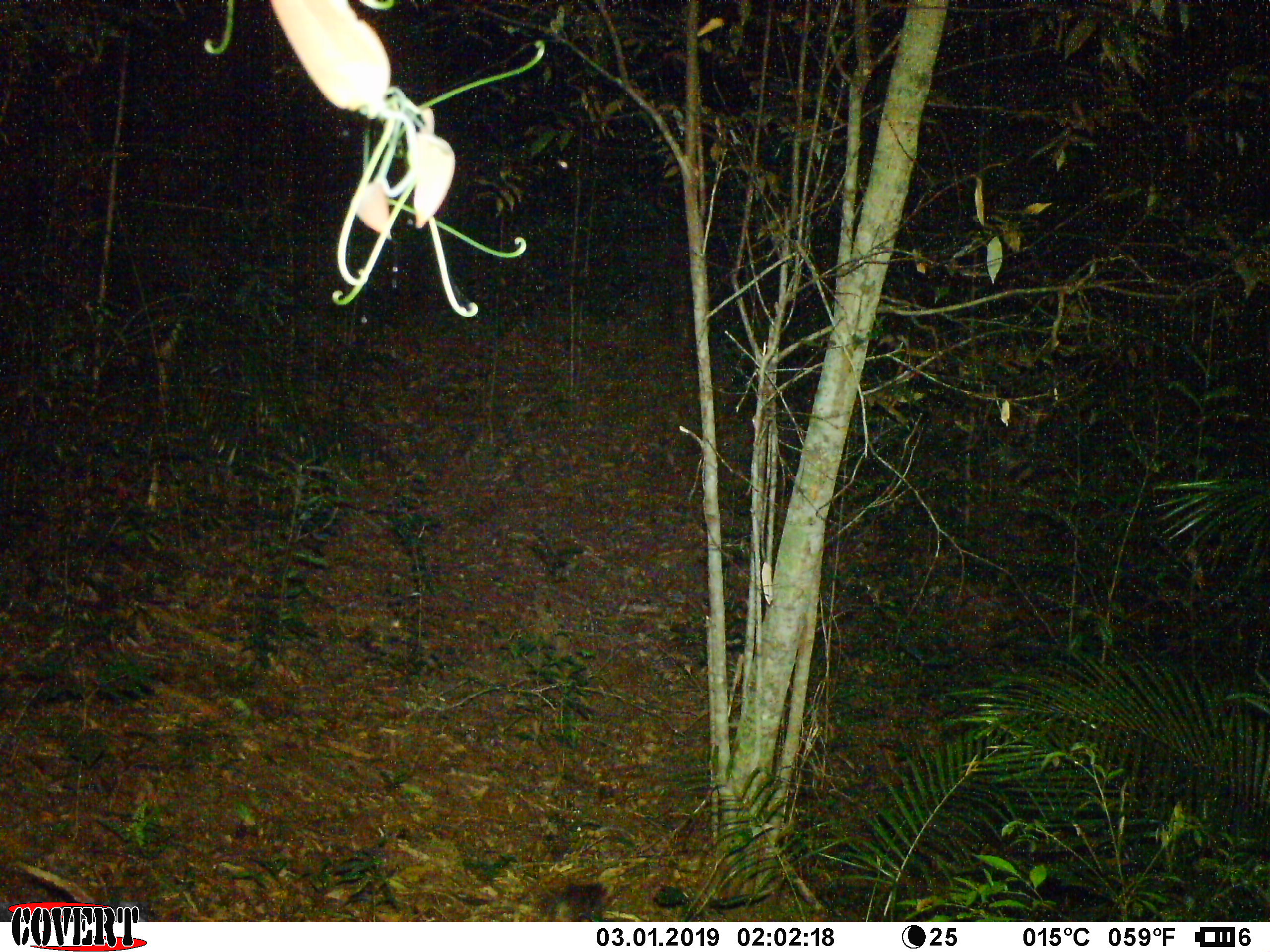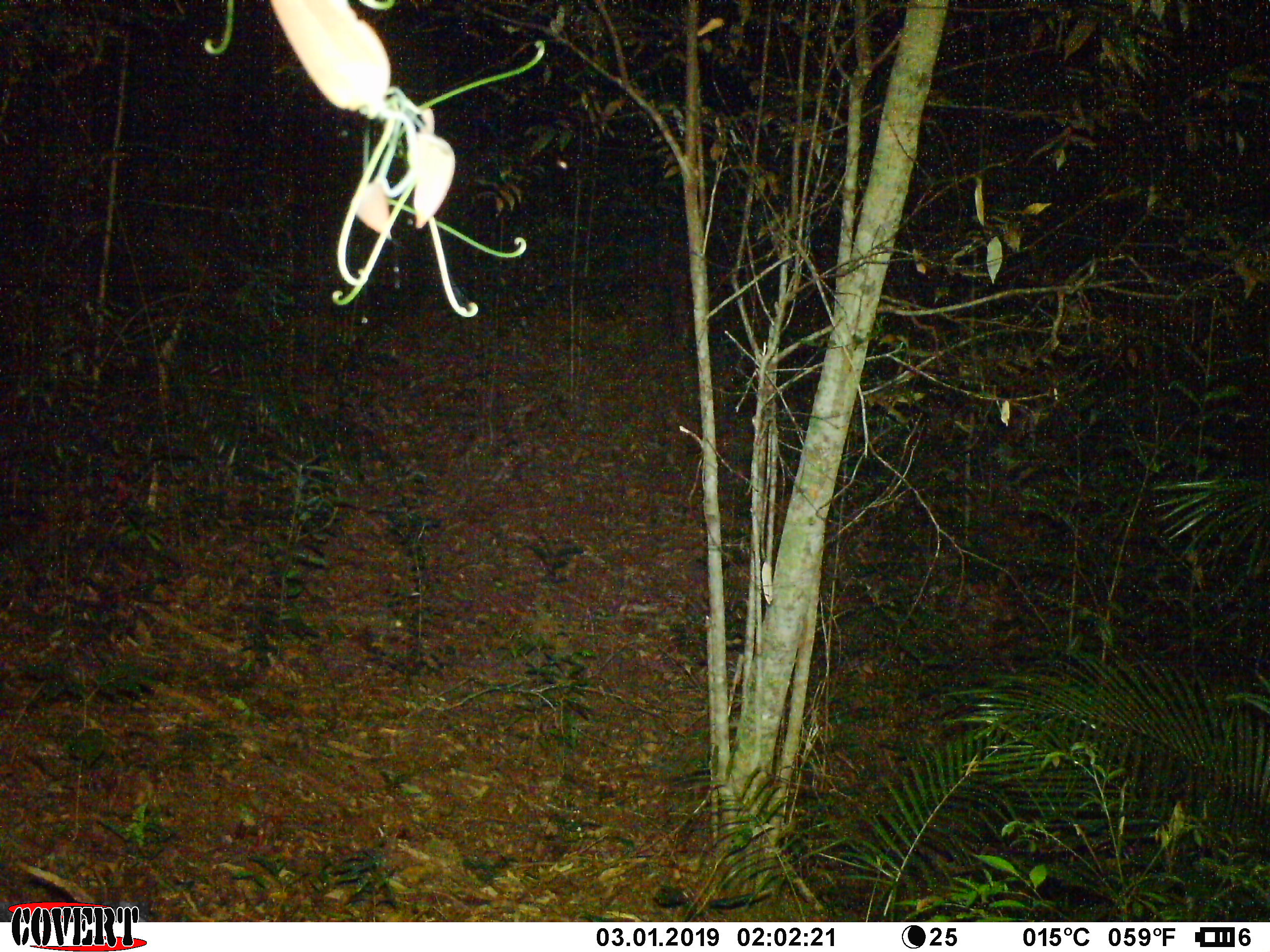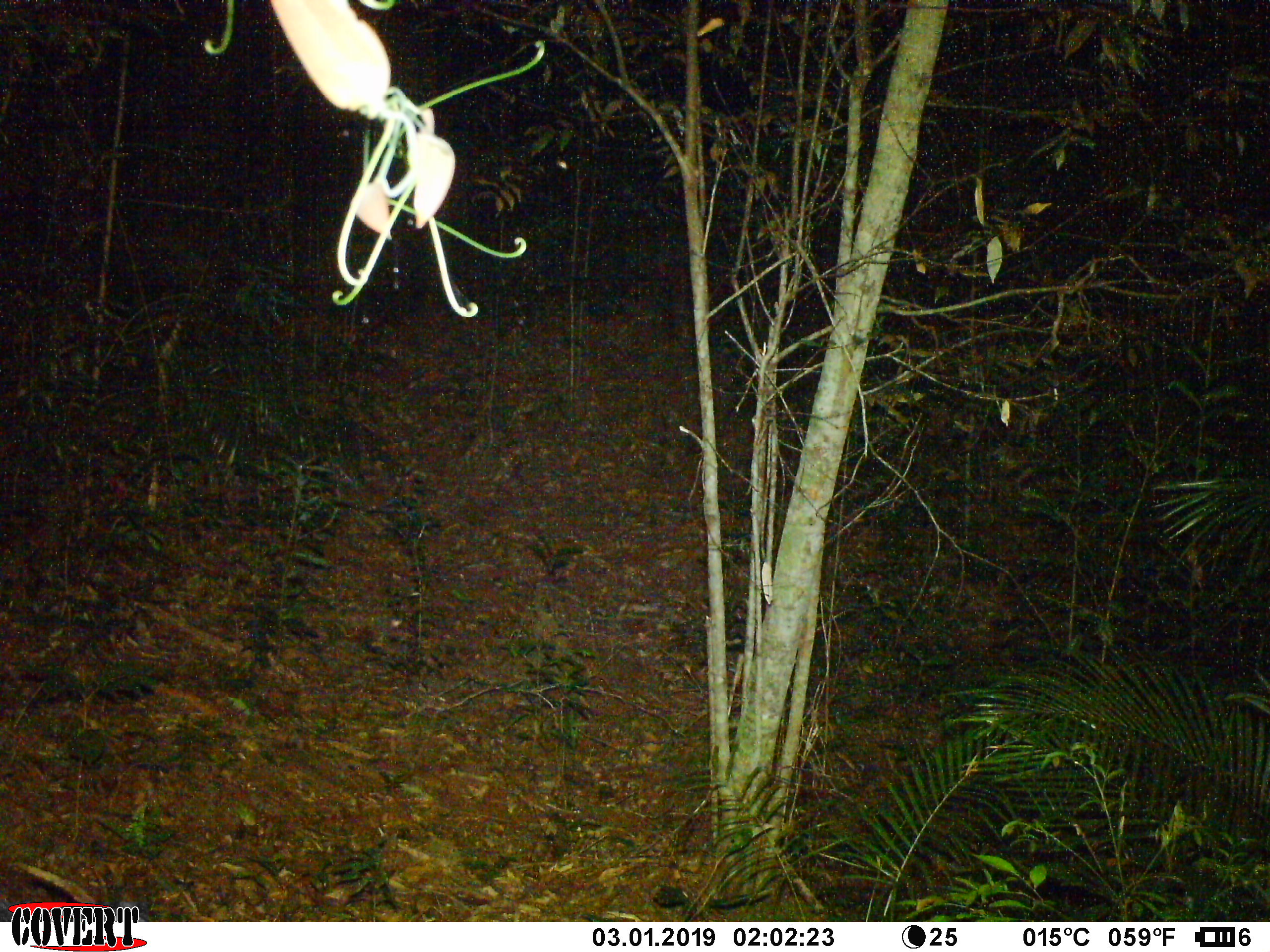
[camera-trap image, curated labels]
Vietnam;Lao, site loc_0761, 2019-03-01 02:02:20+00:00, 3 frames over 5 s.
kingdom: Animalia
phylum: Chordata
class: Mammalia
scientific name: Mammalia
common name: mammal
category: unidentified small mammal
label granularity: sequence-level